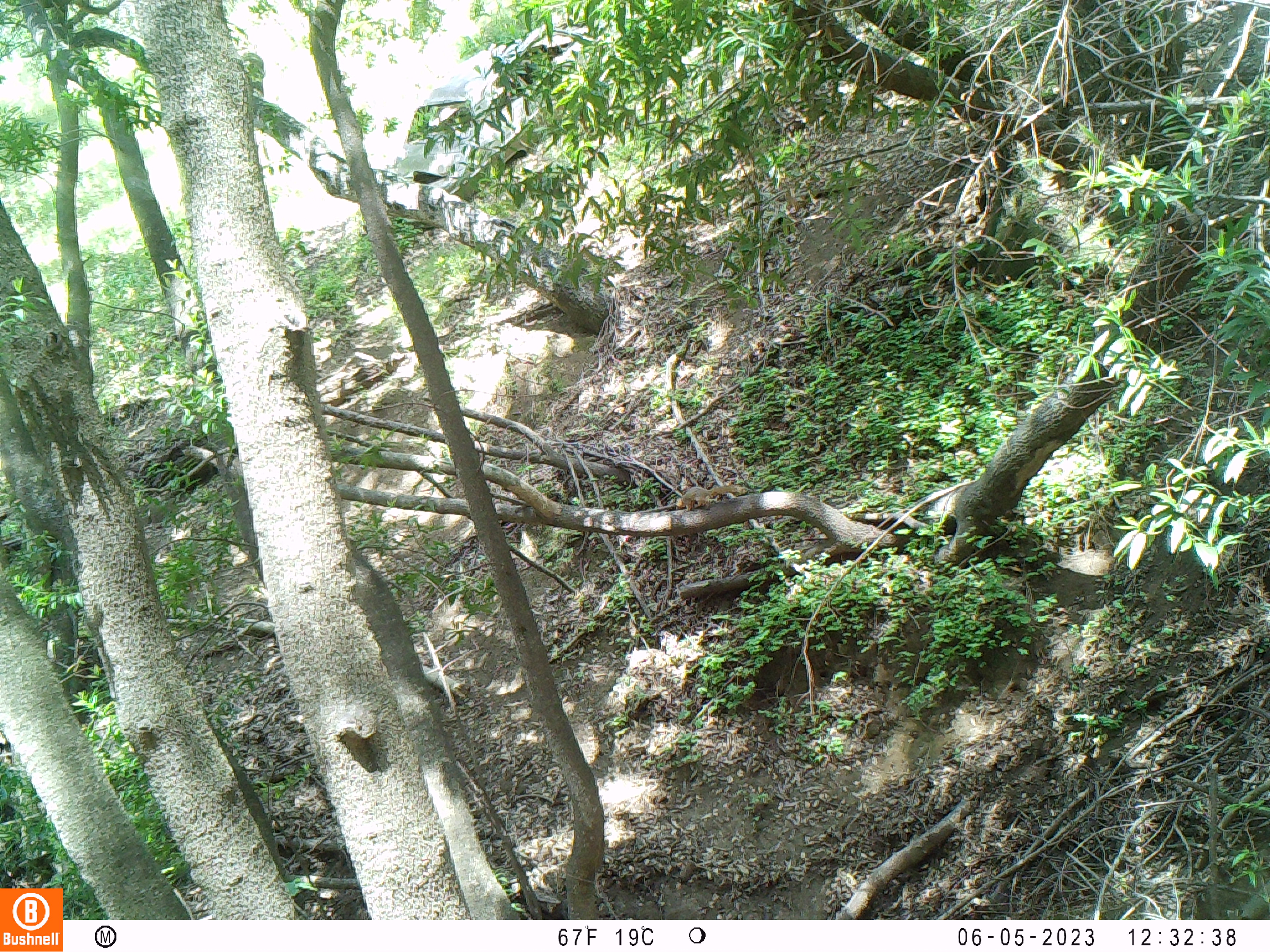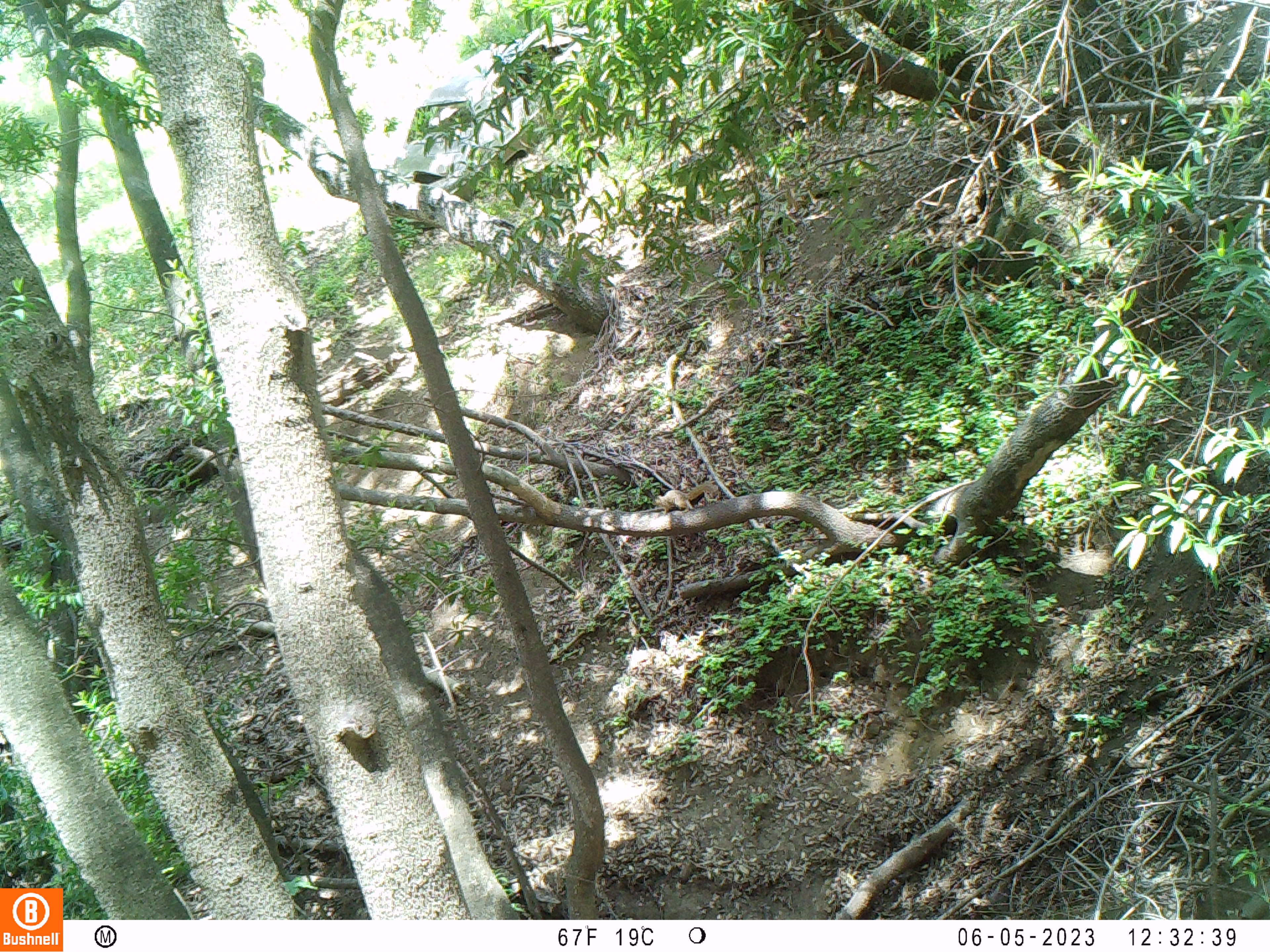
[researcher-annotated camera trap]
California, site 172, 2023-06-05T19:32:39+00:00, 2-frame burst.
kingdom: Animalia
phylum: Chordata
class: Mammalia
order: Rodentia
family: Sciuridae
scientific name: Sciuridae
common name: squirrel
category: unknown squirrel